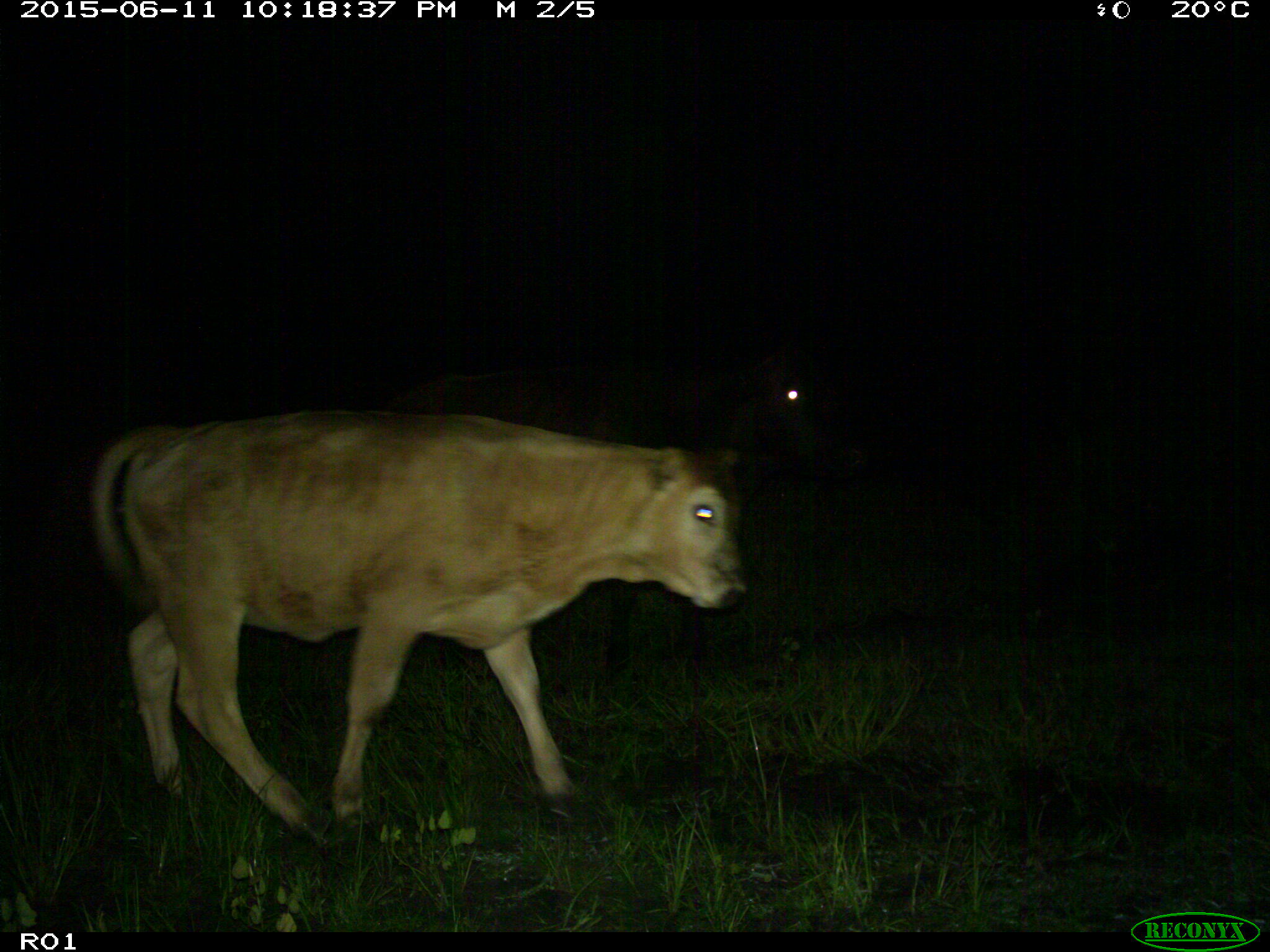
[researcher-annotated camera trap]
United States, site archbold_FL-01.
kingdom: Animalia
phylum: Chordata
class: Mammalia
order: Artiodactyla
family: Bovidae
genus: Bos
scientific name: Bos taurus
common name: domestic cow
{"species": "Bos taurus (domestic cow)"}